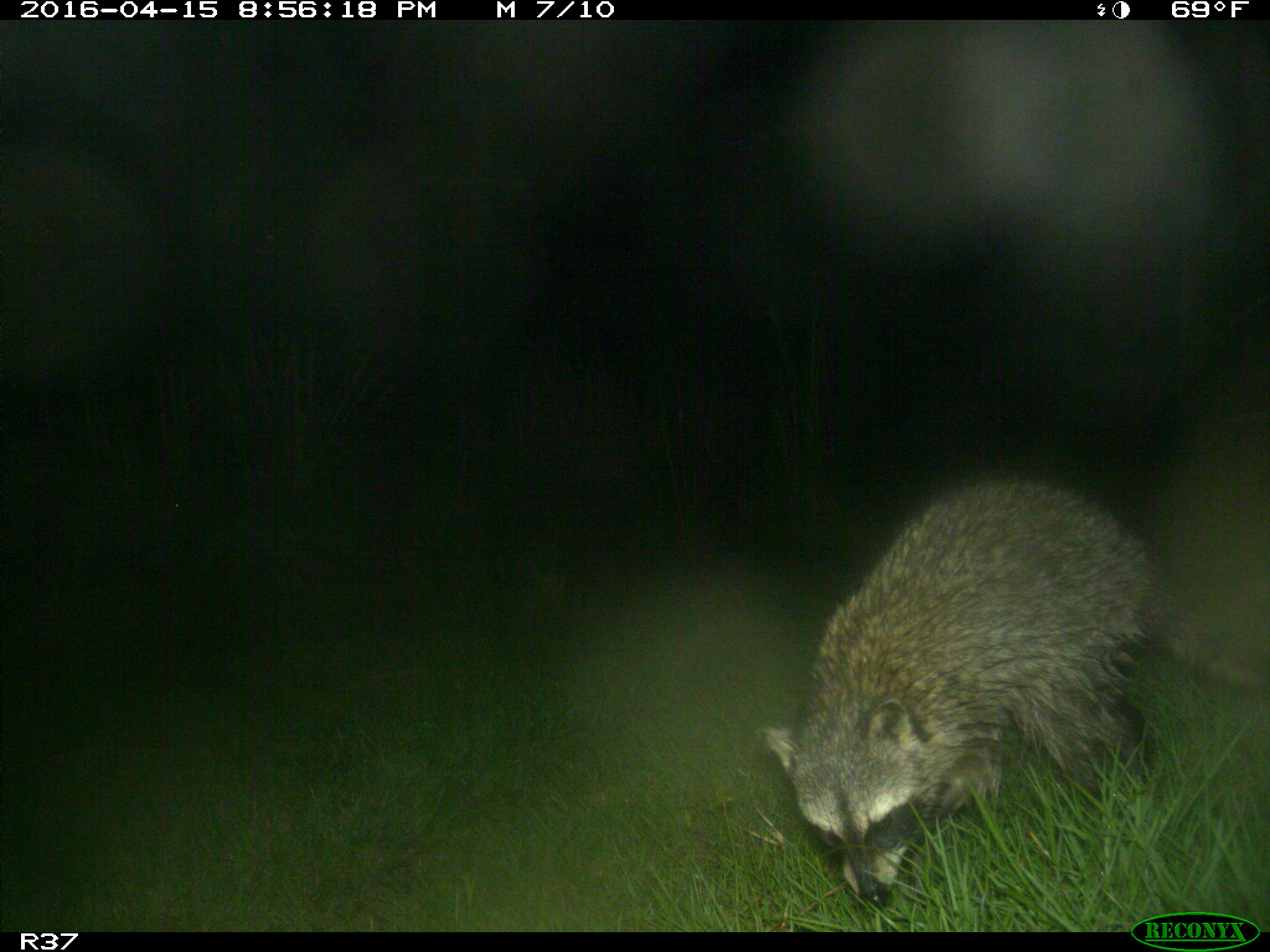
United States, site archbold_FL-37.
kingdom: Animalia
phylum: Chordata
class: Mammalia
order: Carnivora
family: Procyonidae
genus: Procyon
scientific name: Procyon lotor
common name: common raccoon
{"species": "Procyon lotor (common raccoon)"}